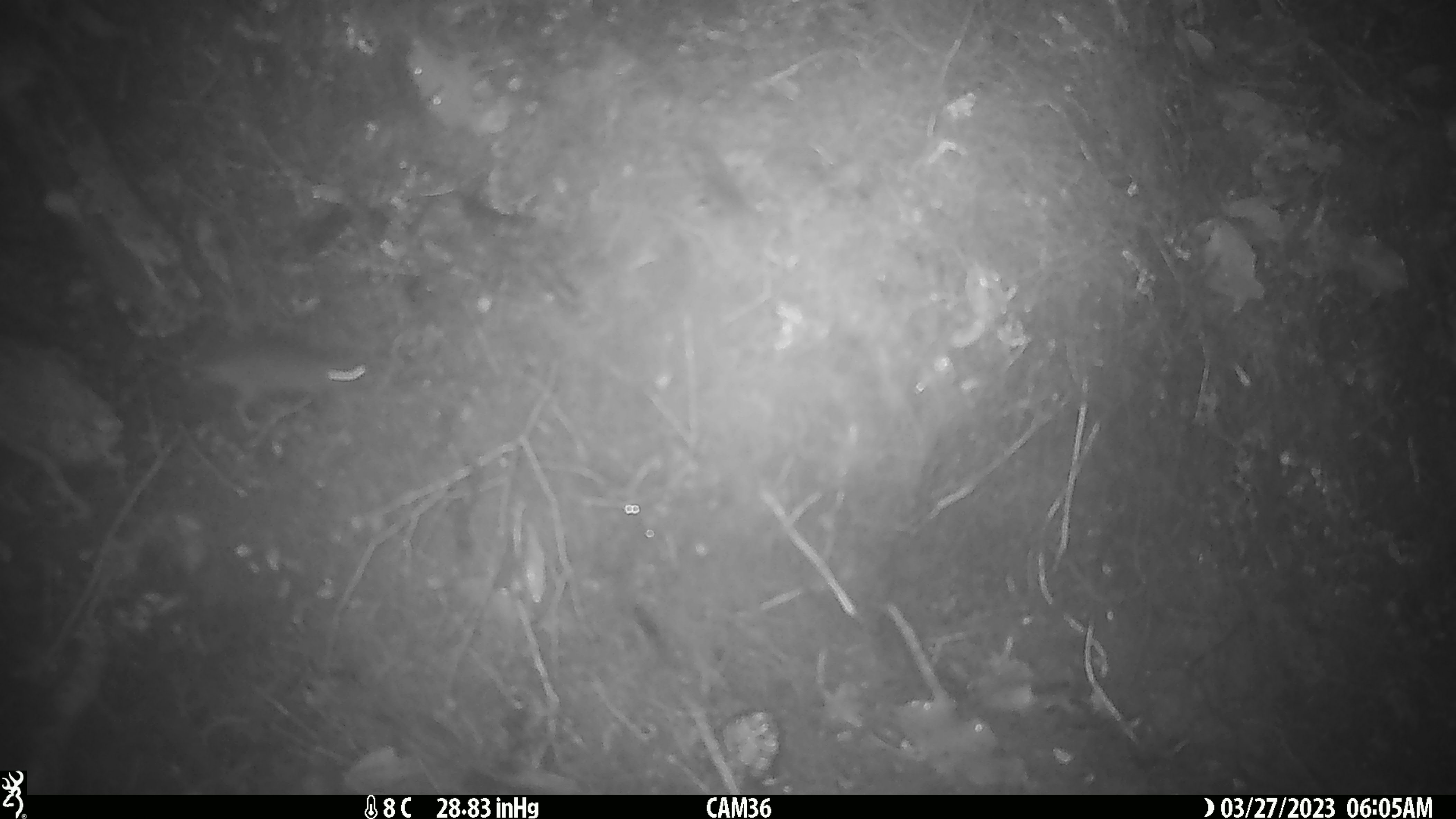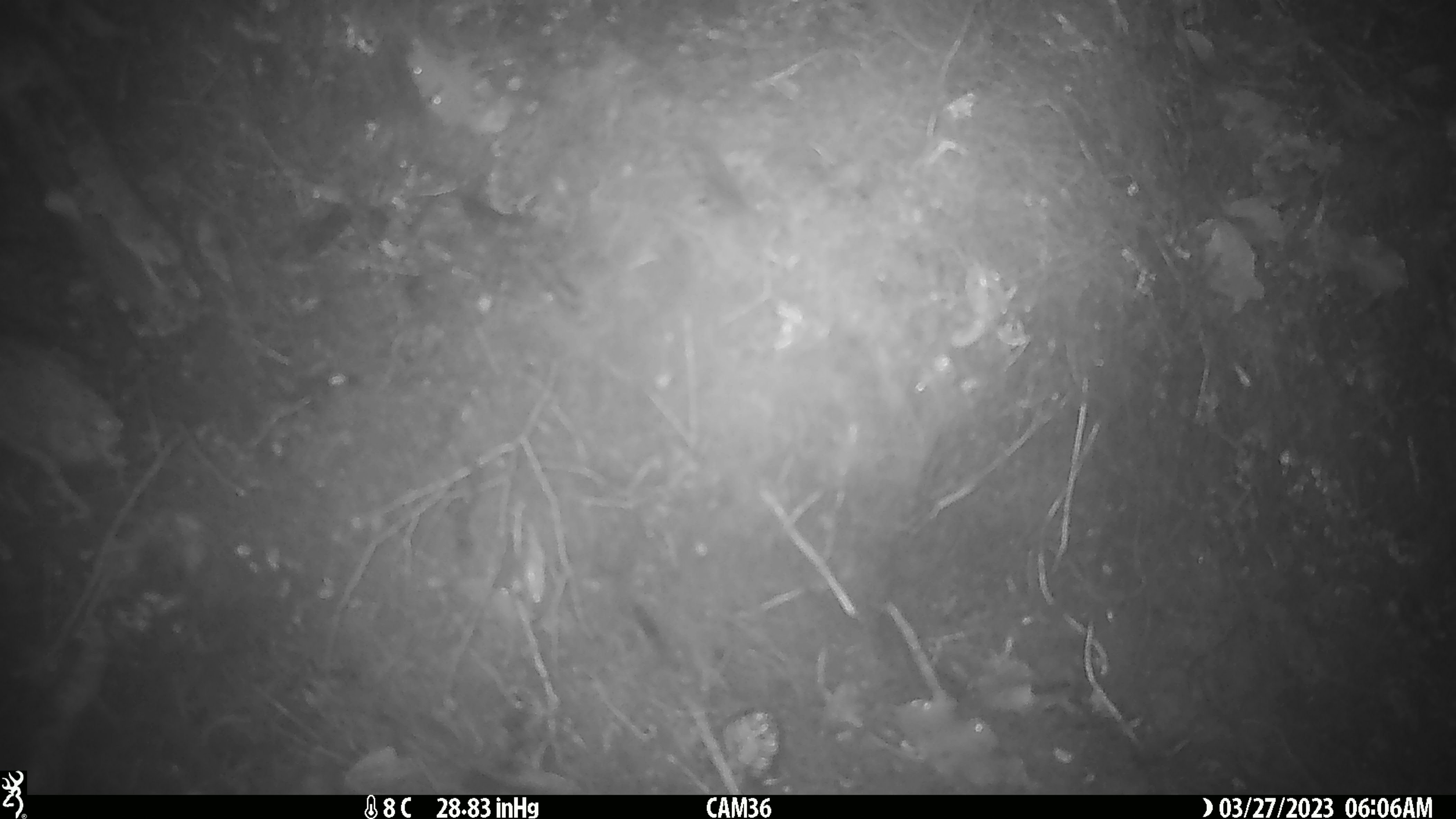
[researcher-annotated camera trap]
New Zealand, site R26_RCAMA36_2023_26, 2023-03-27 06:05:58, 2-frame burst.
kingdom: Animalia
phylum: Chordata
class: Mammalia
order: Rodentia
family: Muridae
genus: Mus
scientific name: Mus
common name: mouse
Mouse (Mus).